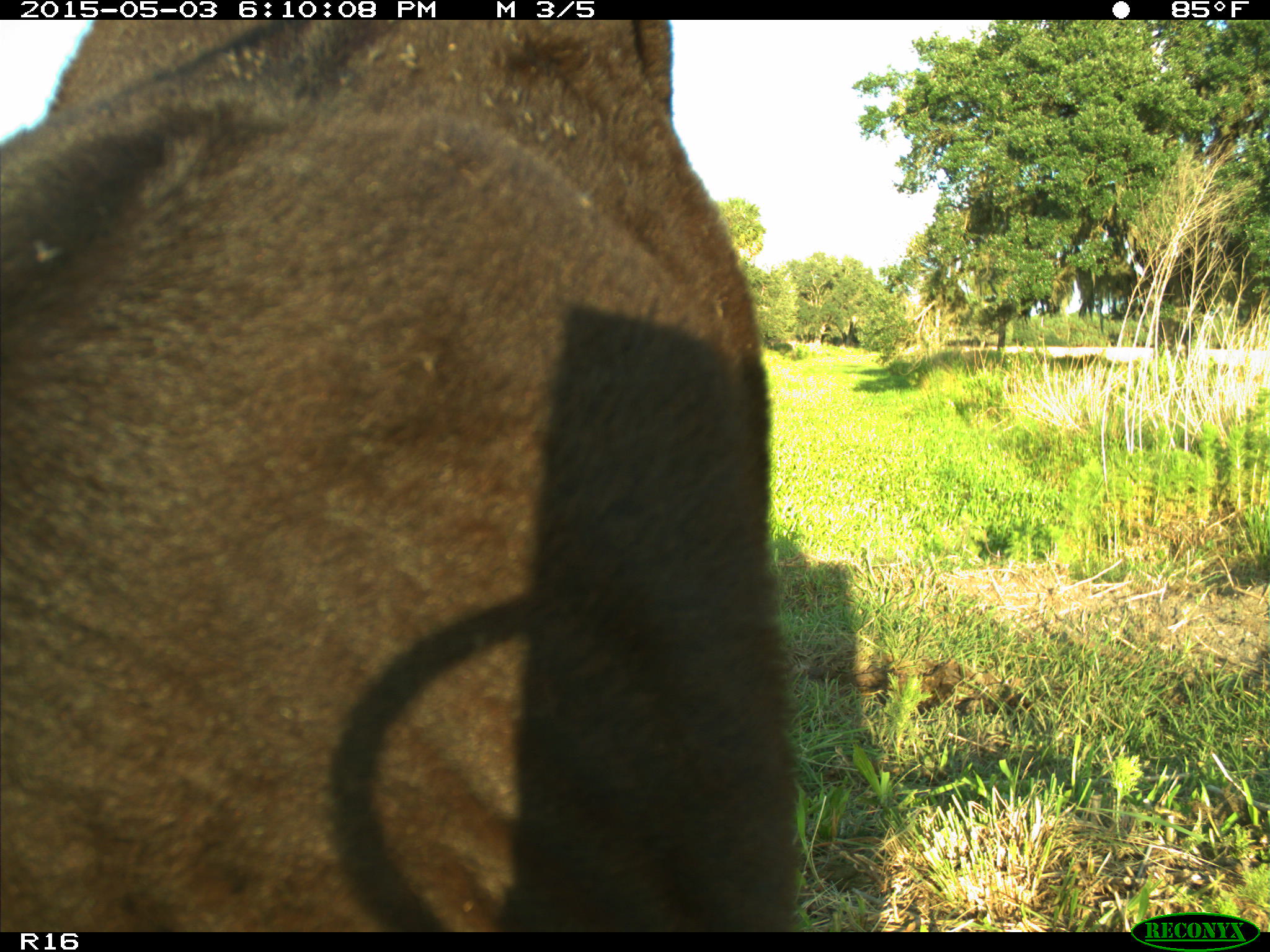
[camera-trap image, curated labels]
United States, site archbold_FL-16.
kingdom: Animalia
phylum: Chordata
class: Mammalia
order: Artiodactyla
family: Bovidae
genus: Bos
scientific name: Bos taurus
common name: domestic cow